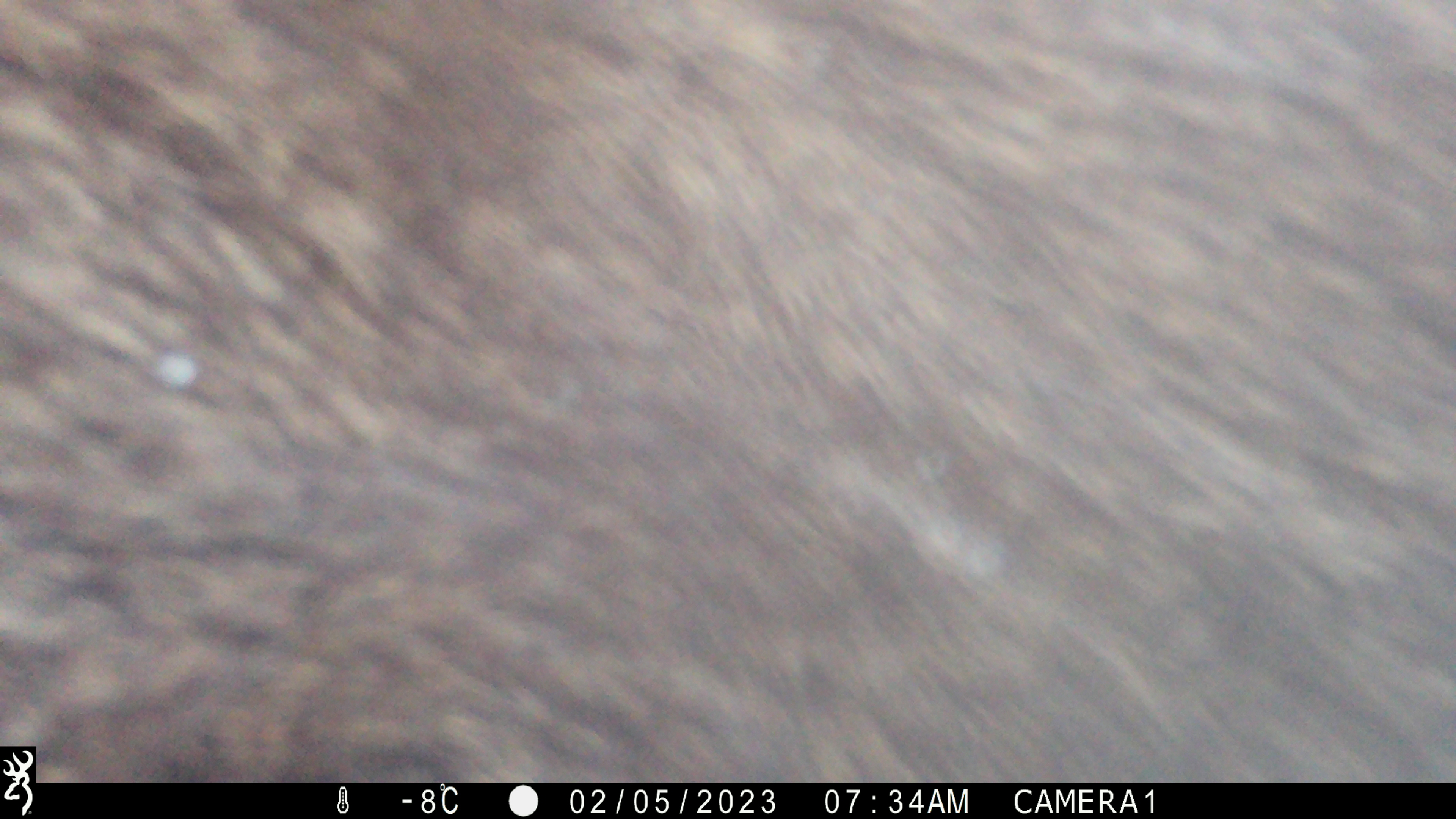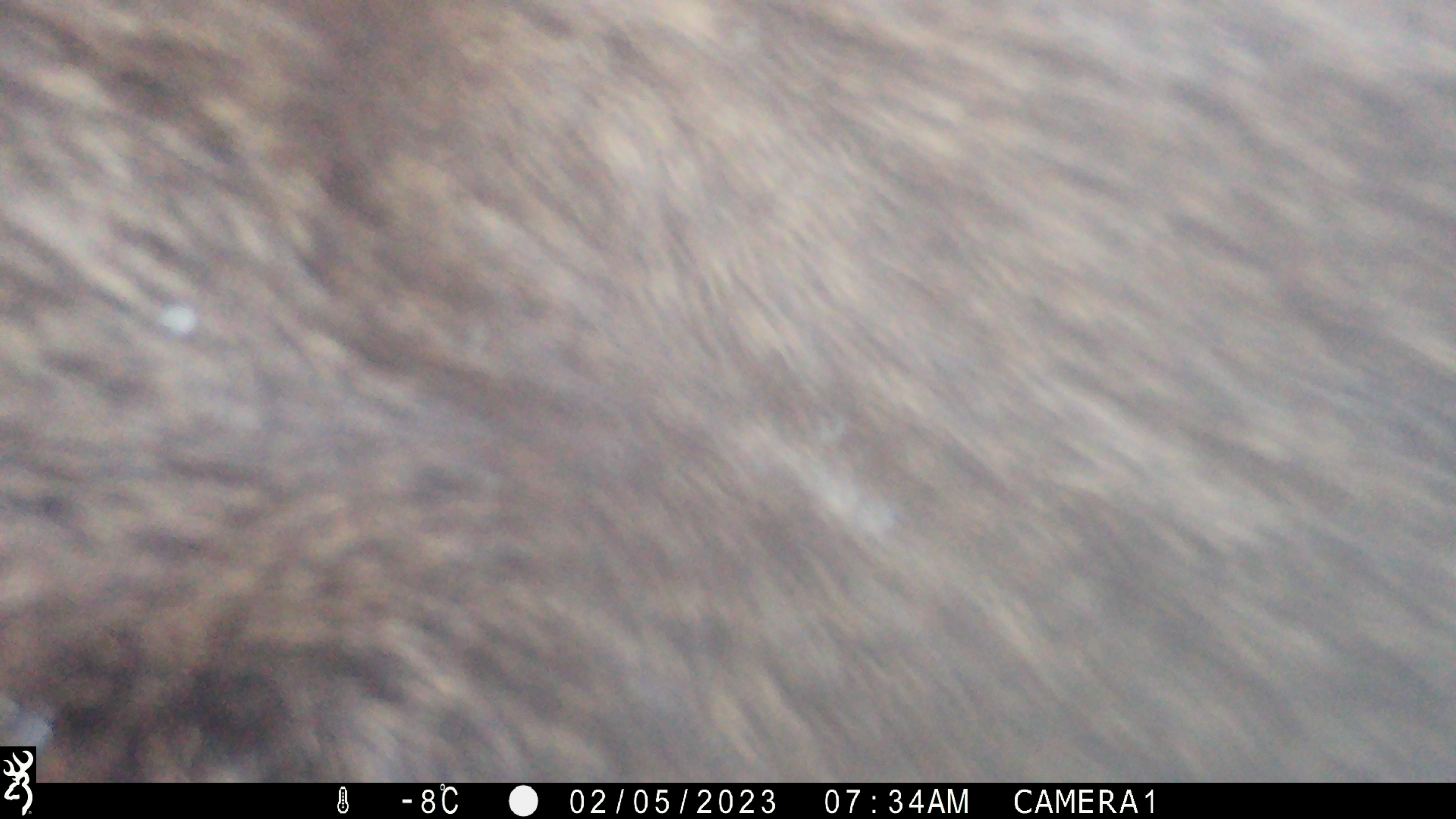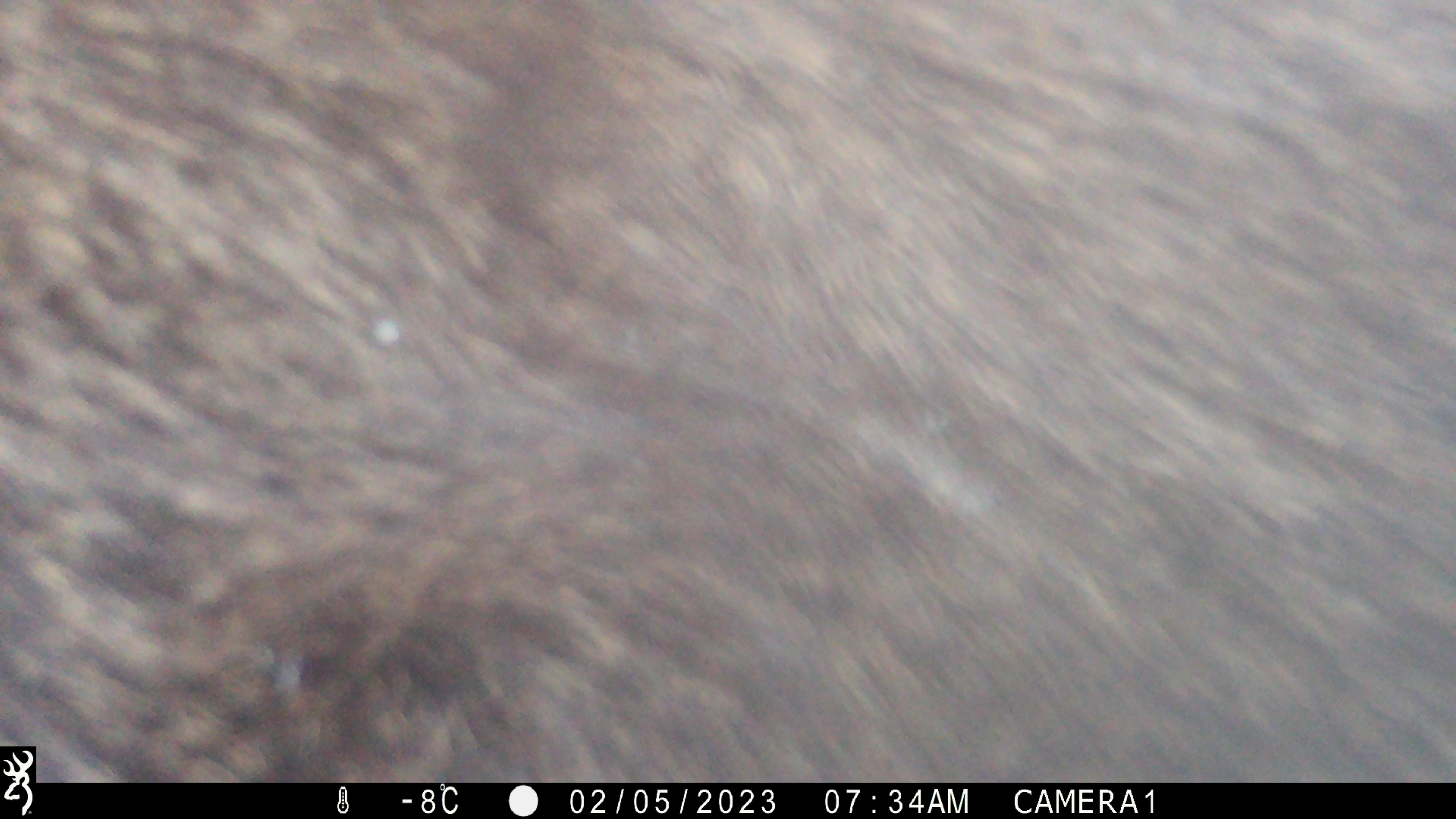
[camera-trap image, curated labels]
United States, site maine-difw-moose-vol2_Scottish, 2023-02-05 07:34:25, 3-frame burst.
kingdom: Animalia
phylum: Chordata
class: Mammalia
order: Artiodactyla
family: Cervidae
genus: Alces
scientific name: Alces alces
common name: moose